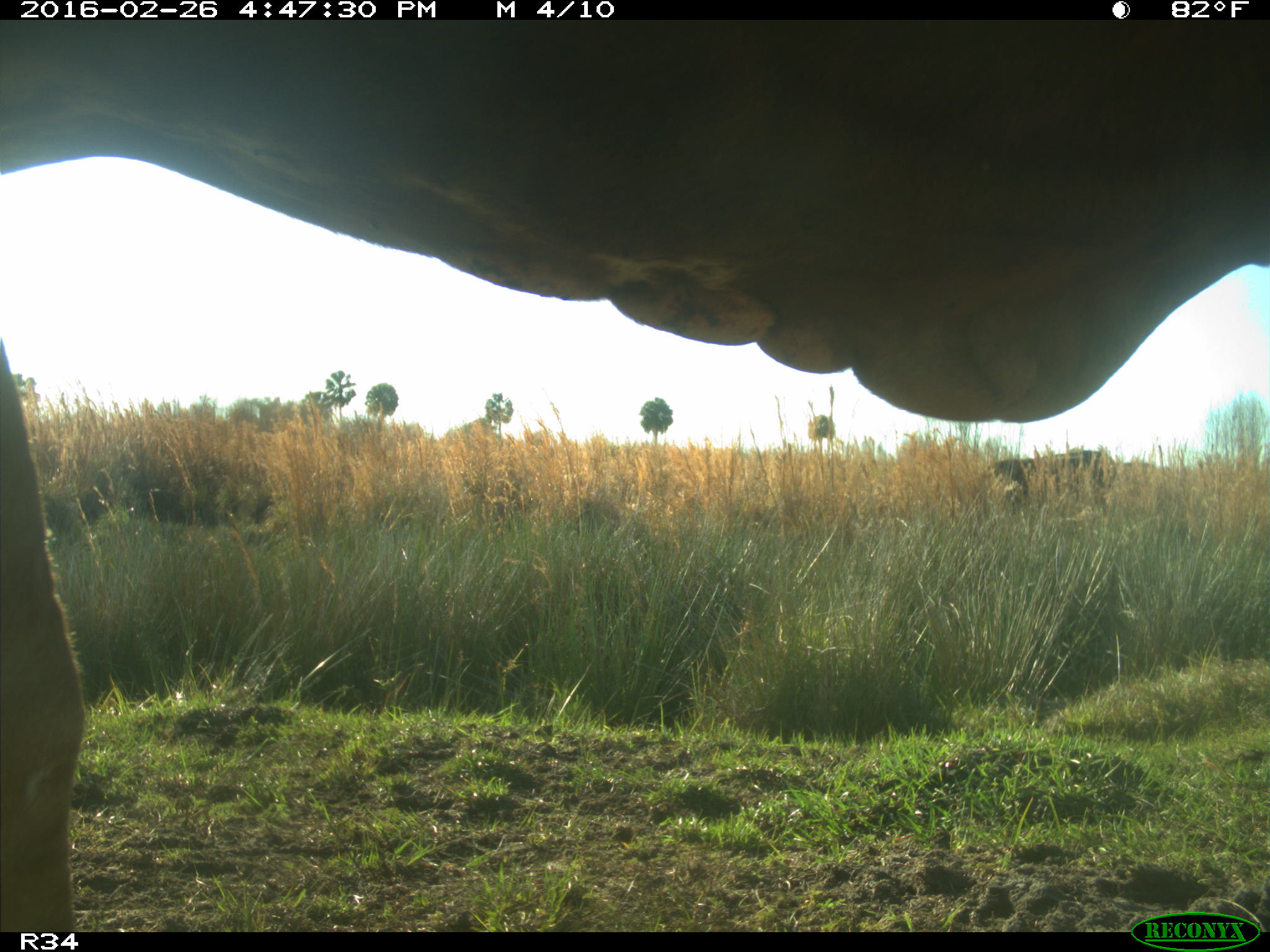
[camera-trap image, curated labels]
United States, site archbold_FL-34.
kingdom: Animalia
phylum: Chordata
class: Mammalia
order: Artiodactyla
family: Bovidae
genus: Bos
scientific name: Bos taurus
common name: domestic cow